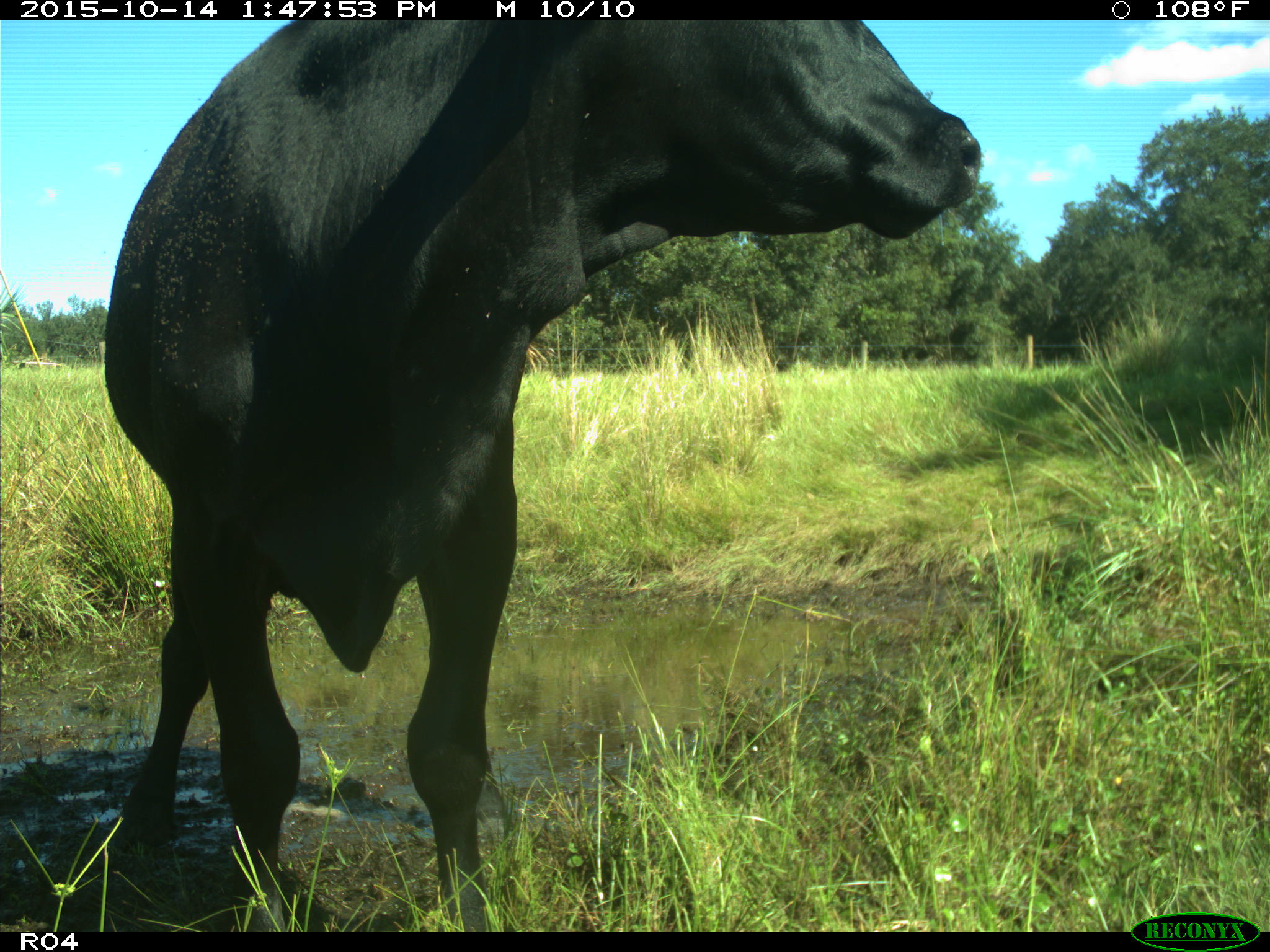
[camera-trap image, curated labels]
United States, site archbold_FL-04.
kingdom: Animalia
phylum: Chordata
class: Mammalia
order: Artiodactyla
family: Bovidae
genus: Bos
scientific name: Bos taurus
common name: domestic cow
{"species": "Bos taurus (domestic cow)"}